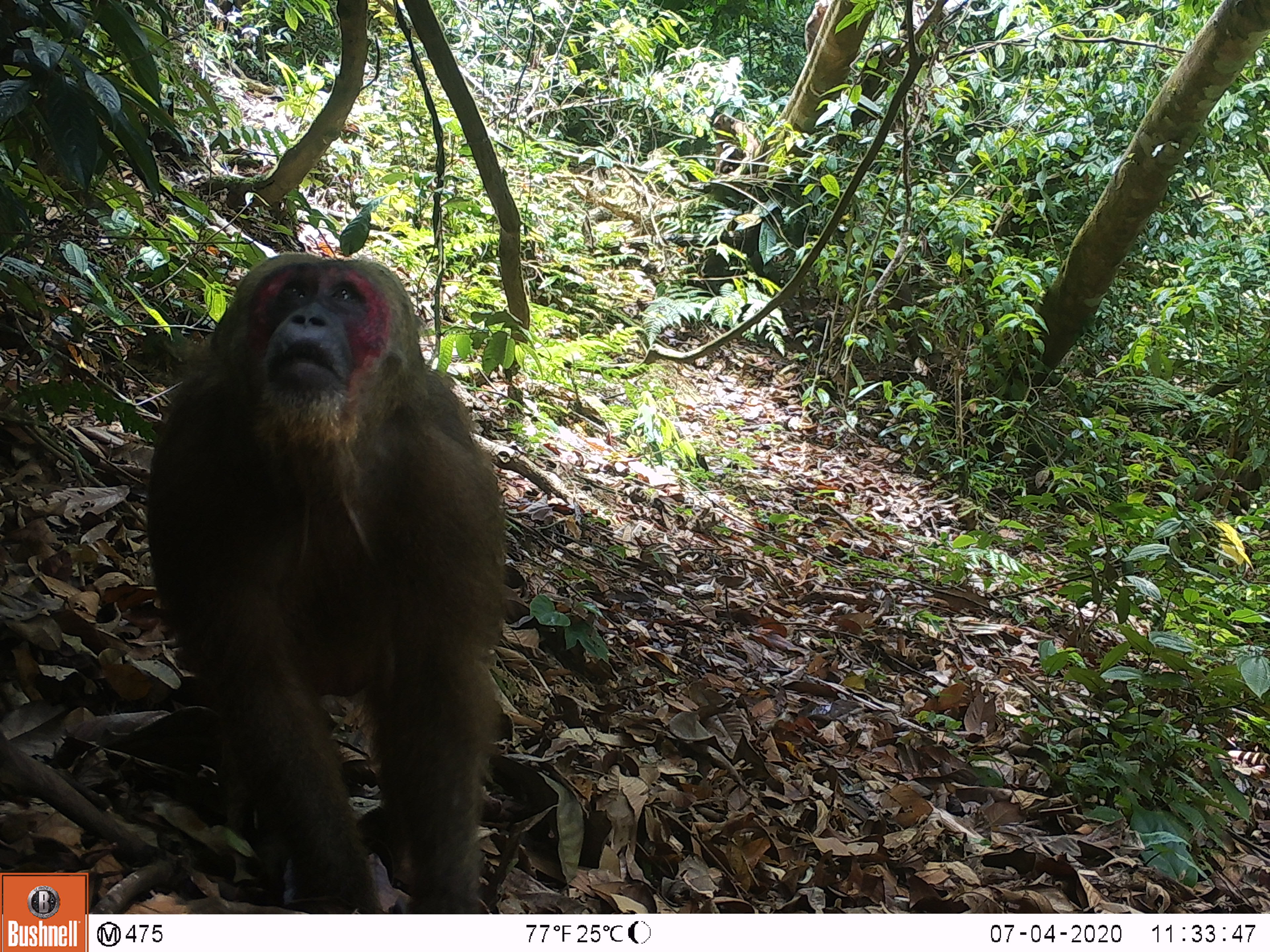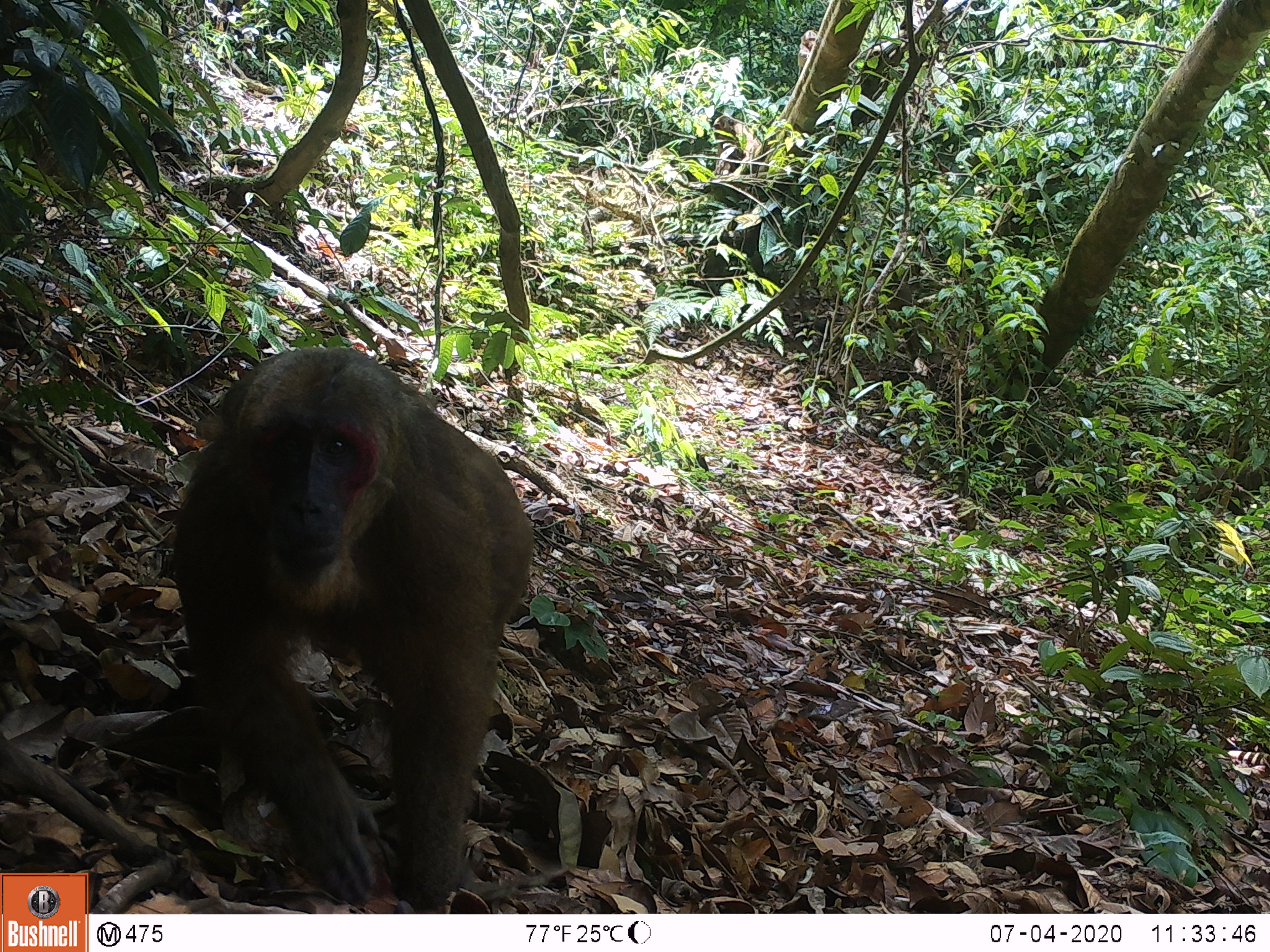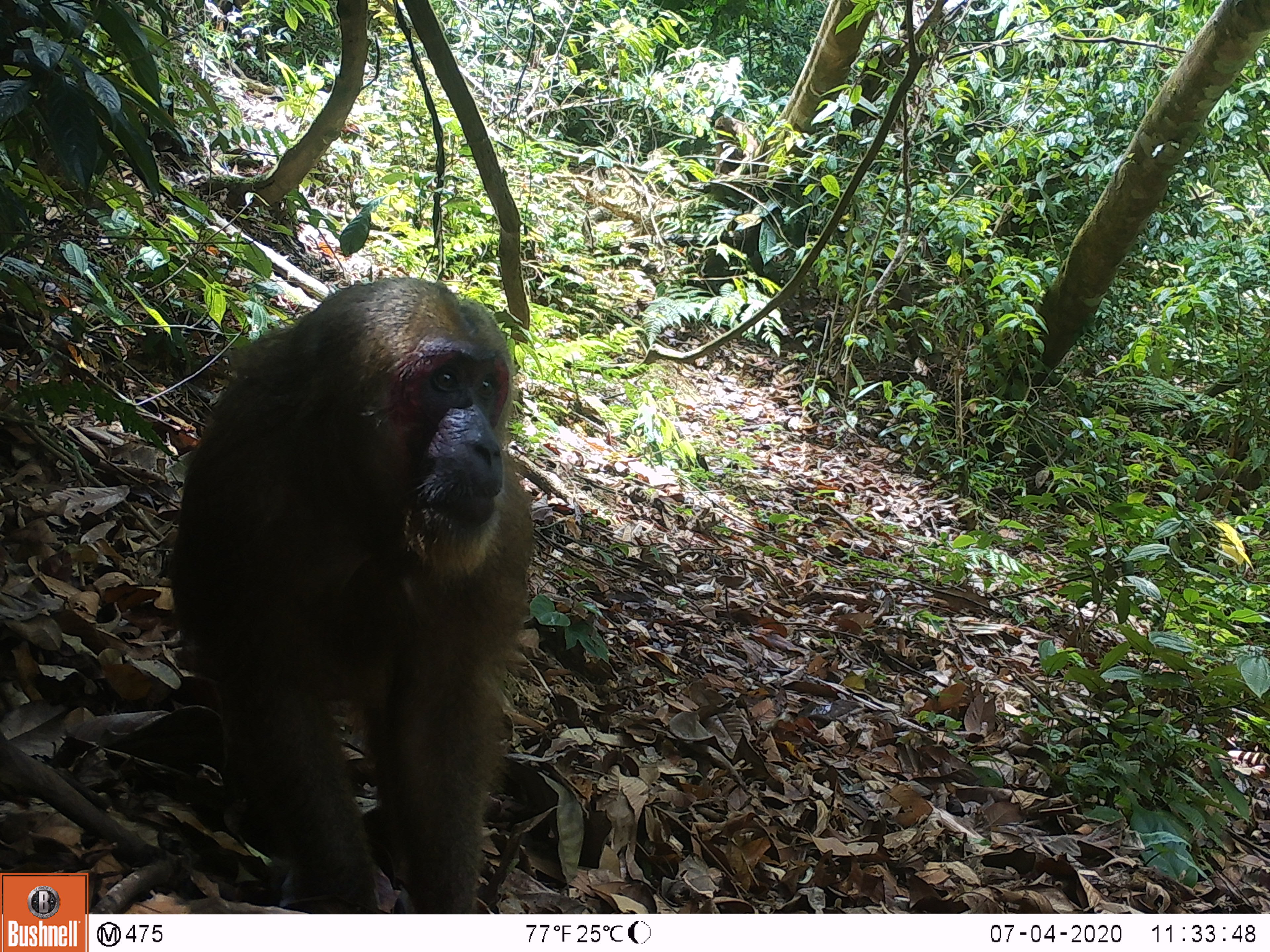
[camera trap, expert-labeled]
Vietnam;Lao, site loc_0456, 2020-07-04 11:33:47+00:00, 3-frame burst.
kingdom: Animalia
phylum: Chordata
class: Mammalia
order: Primates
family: Cercopithecidae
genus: Macaca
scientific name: Macaca arctoides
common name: stump-tailed macaque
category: stump tailed macaque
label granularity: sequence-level